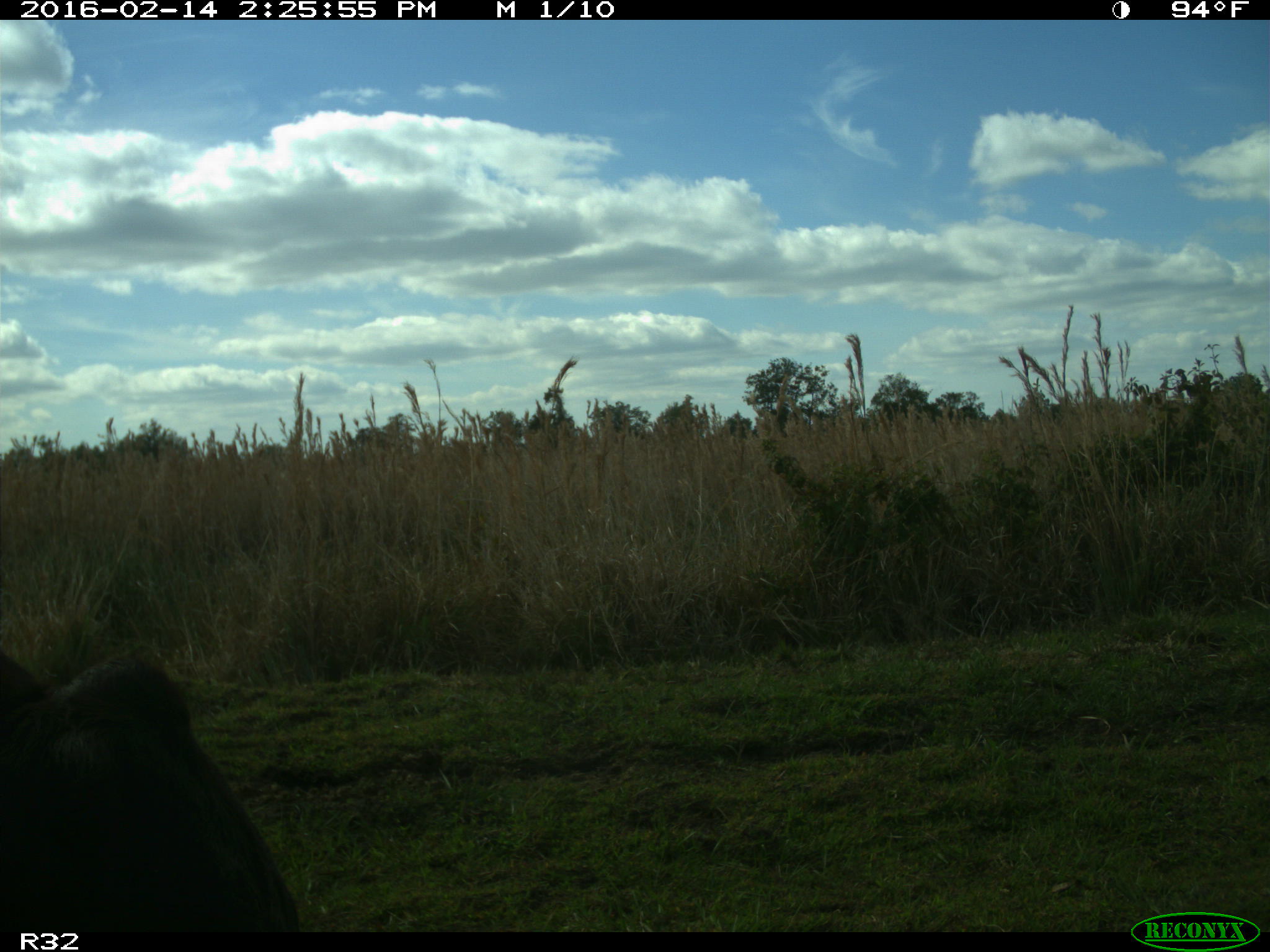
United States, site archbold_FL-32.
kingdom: Animalia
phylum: Chordata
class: Mammalia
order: Artiodactyla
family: Bovidae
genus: Bos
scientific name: Bos taurus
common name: domestic cow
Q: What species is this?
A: Bos taurus (domestic cow).